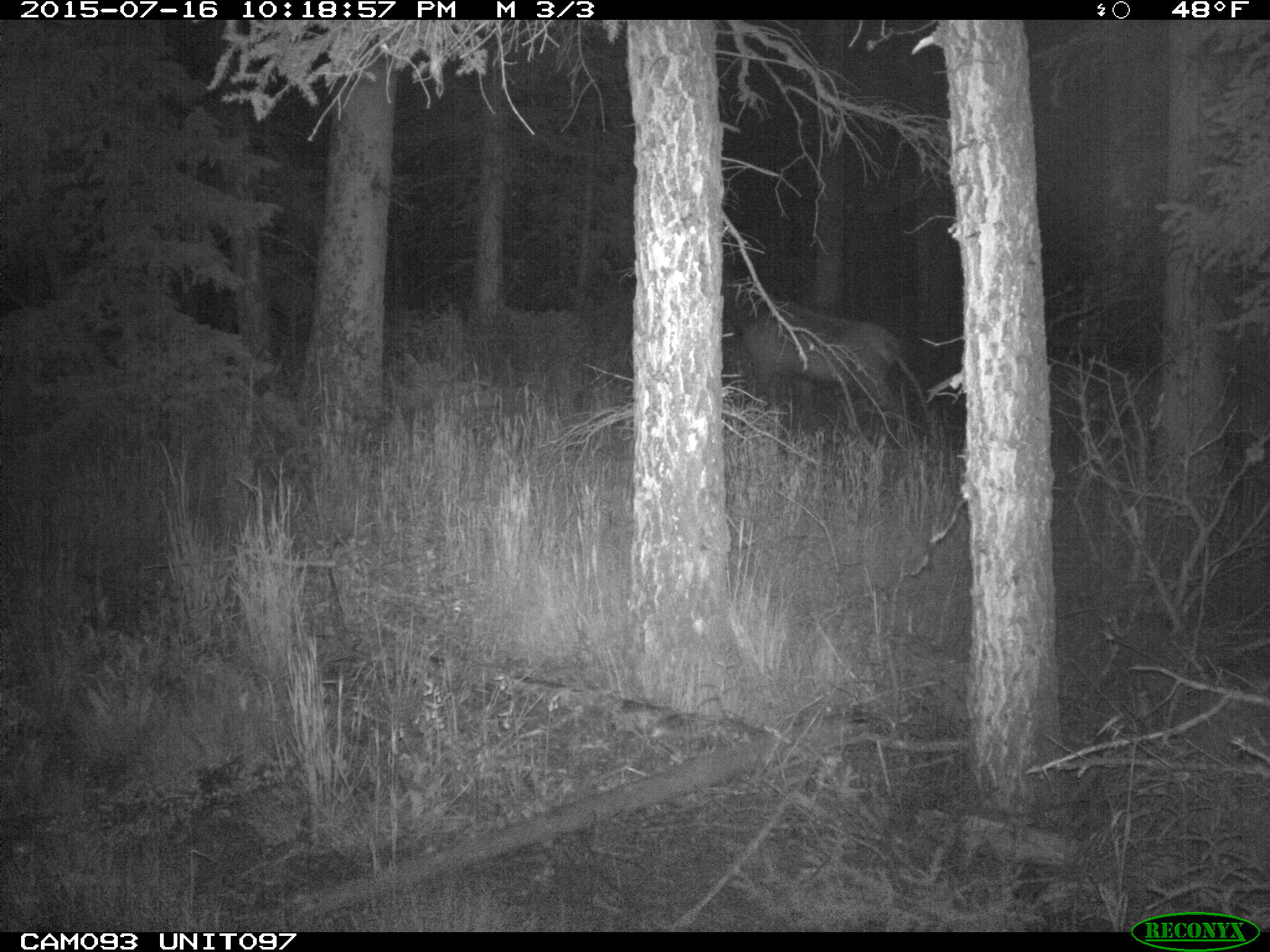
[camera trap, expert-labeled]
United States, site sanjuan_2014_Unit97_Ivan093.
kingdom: Animalia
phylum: Chordata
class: Mammalia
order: Artiodactyla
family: Cervidae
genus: Cervus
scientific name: Cervus elaphus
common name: red deer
Cervus elaphus (red deer).